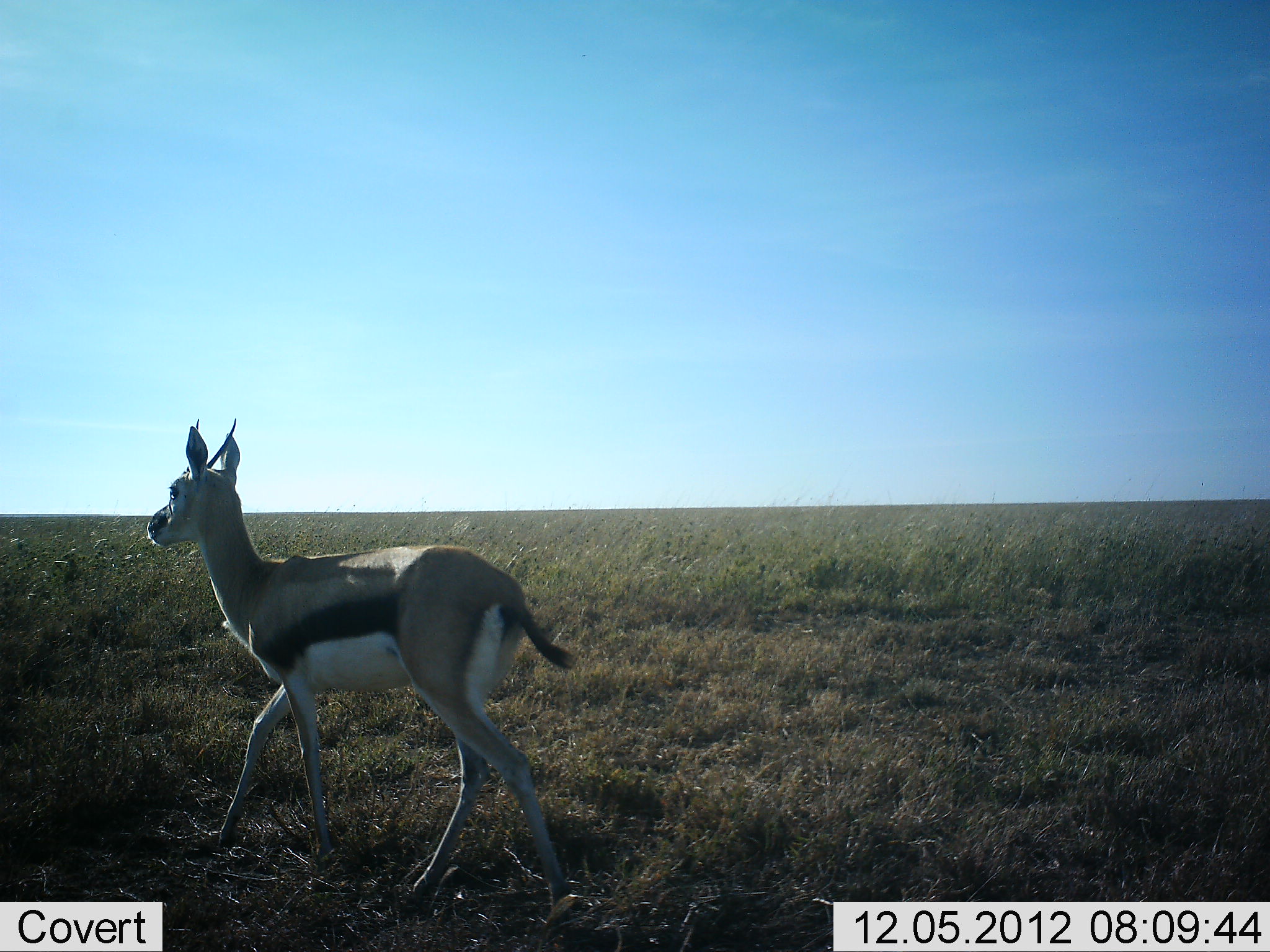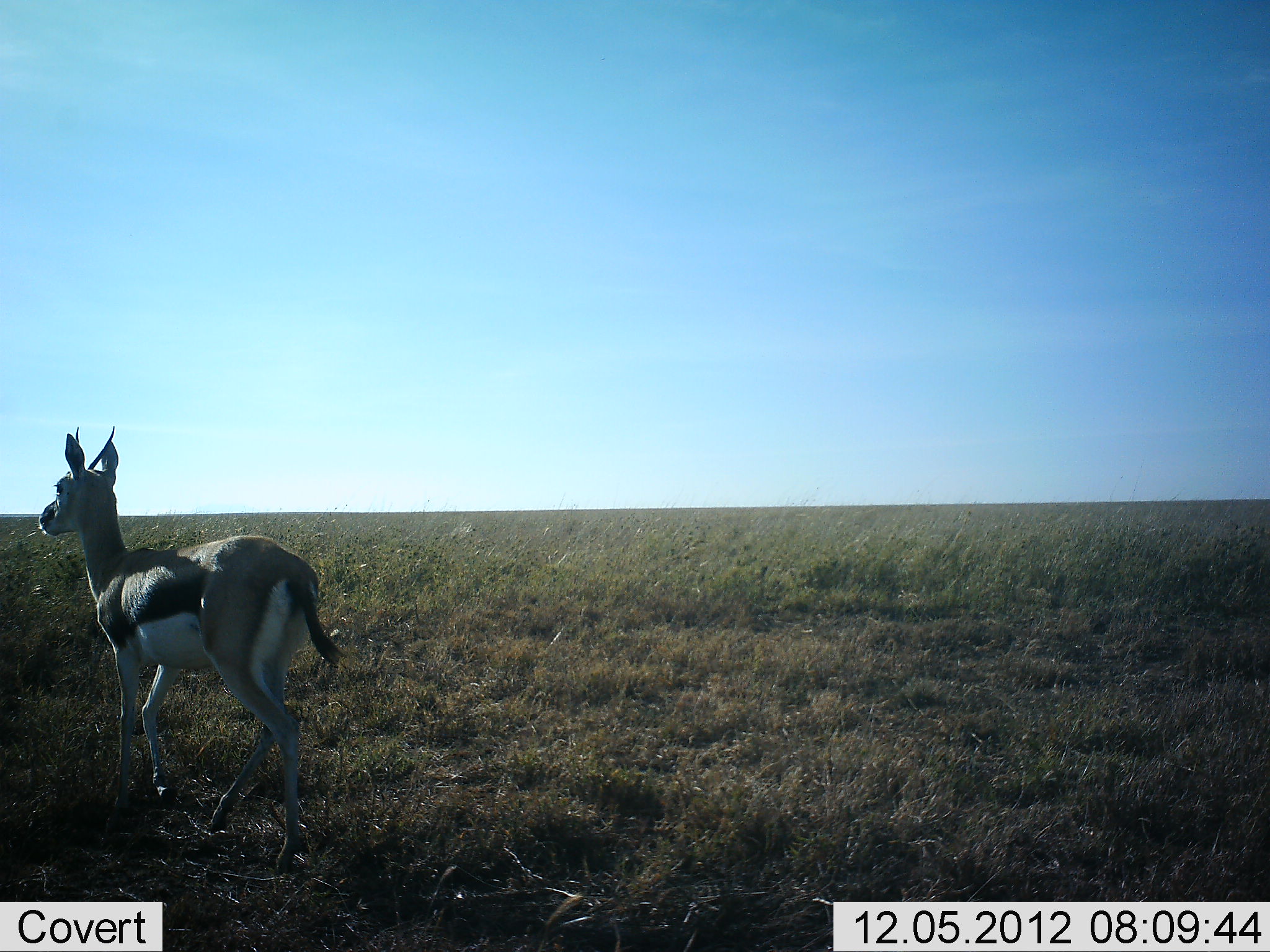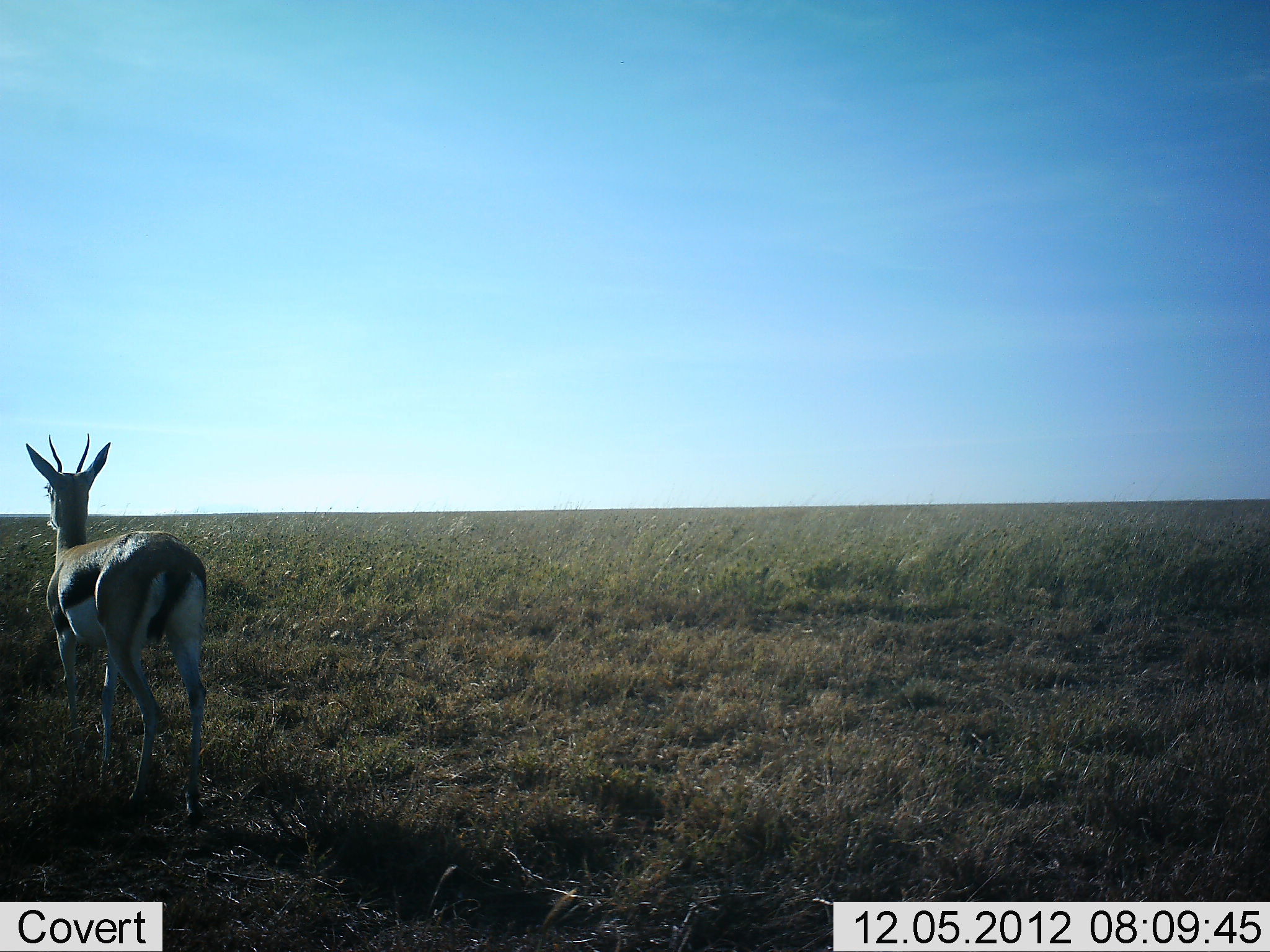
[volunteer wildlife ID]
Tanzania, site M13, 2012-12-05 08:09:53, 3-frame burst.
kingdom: Animalia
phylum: Chordata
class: Mammalia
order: Artiodactyla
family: Bovidae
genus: Eudorcas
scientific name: Eudorcas thomsonii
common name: thomson's gazelle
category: gazellethomsons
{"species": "gazellethomsons (thomson's gazelle) (Eudorcas thomsonii)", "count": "1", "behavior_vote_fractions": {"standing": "4%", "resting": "0%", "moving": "96%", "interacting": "0%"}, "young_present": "4%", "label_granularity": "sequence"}